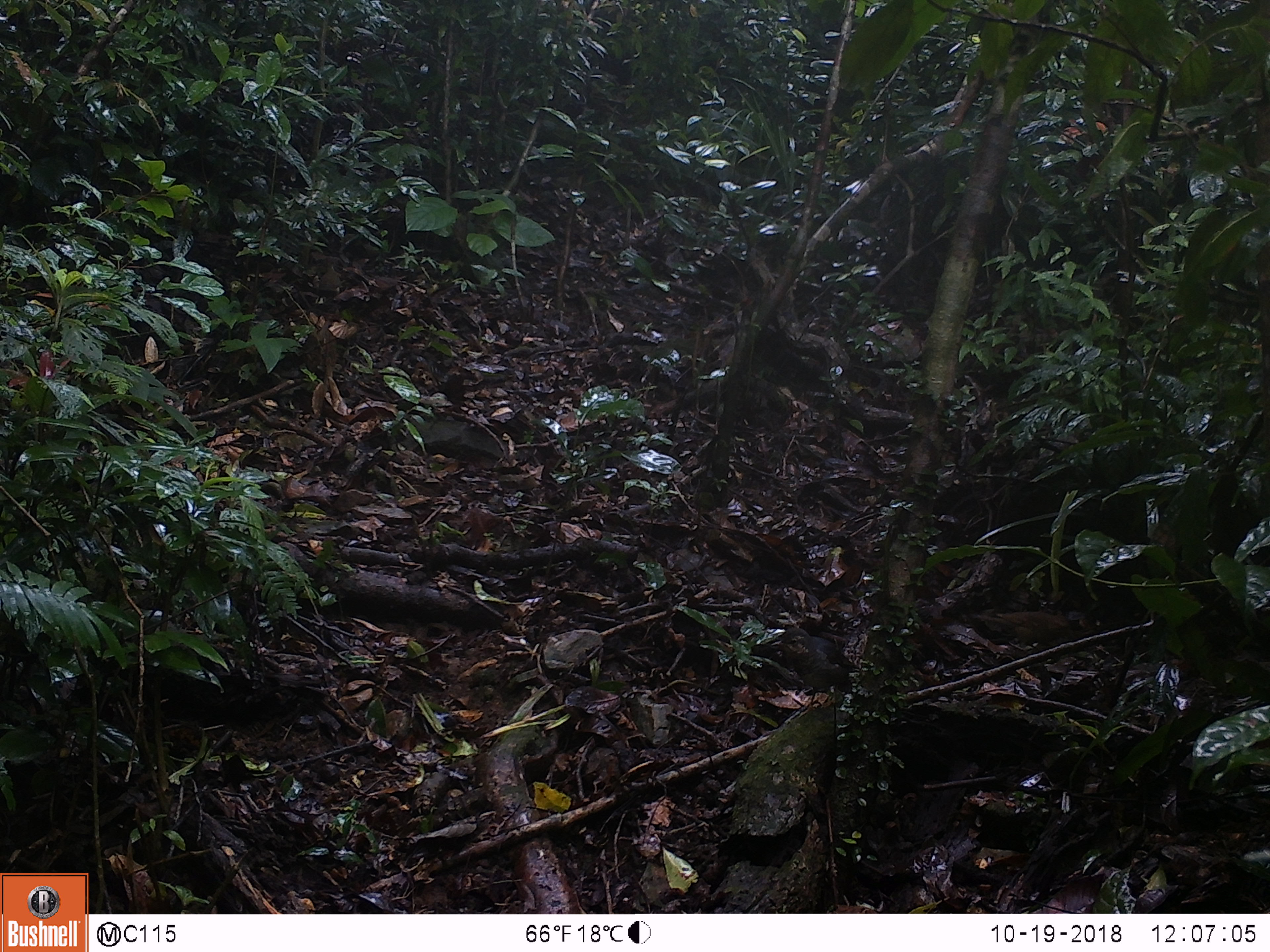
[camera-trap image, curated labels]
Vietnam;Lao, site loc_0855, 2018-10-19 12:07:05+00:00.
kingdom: Animalia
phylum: Chordata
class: Mammalia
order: Rodentia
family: Sciuridae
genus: Dremomys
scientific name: Dremomys rufigenis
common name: red-cheeked squirrel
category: red cheeked squirrel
Red cheeked squirrel (red-cheeked squirrel) (Dremomys rufigenis). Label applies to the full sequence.